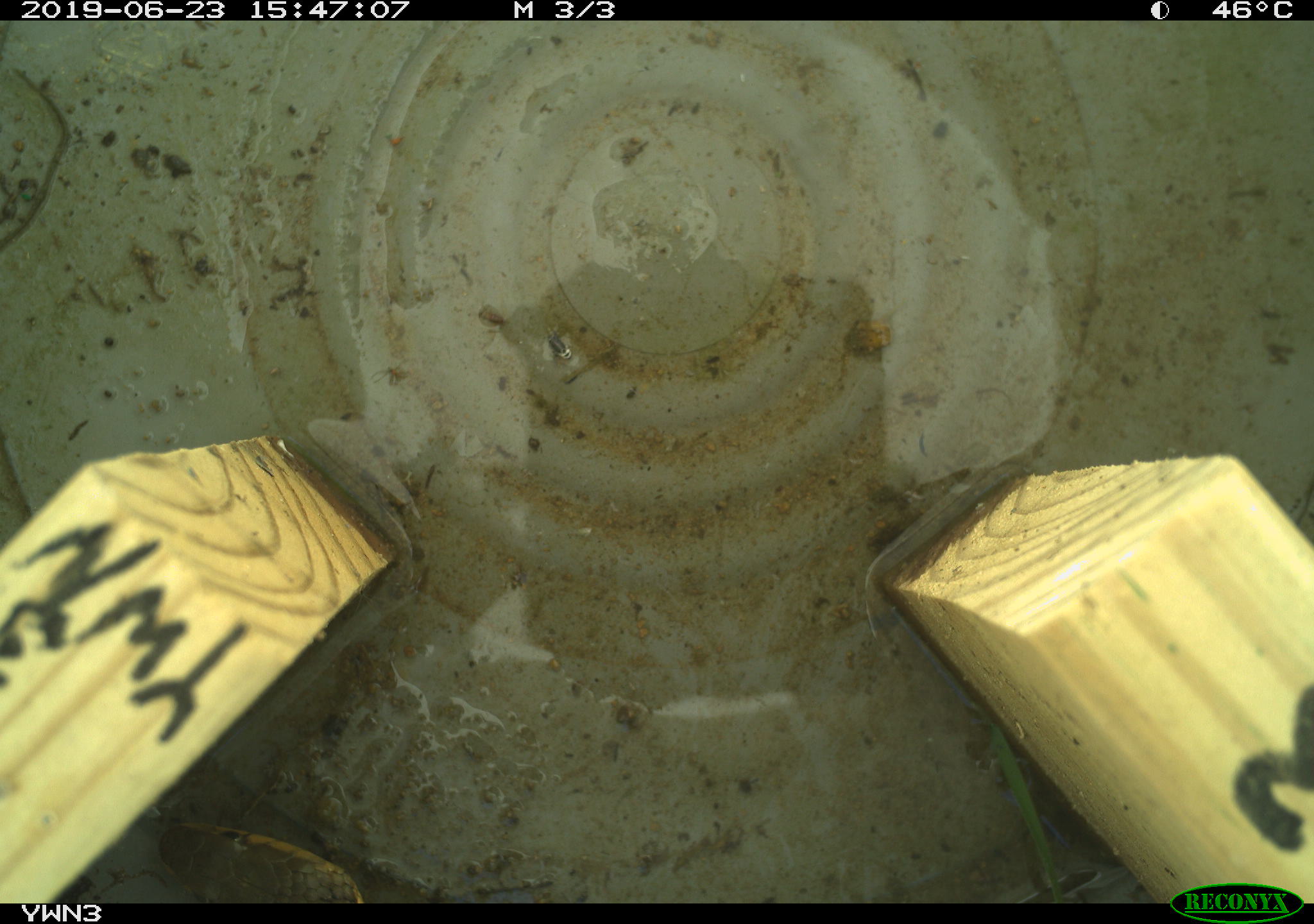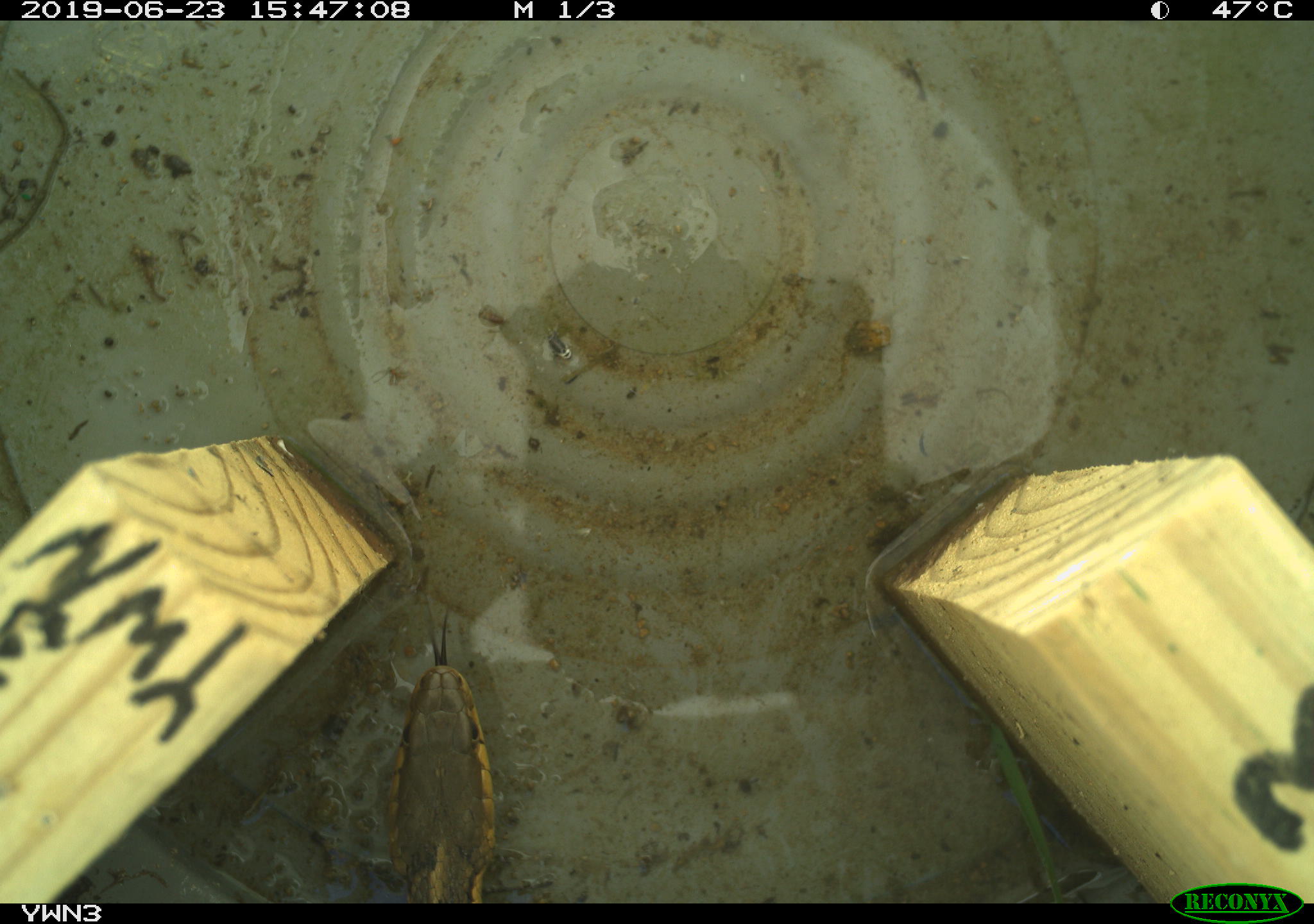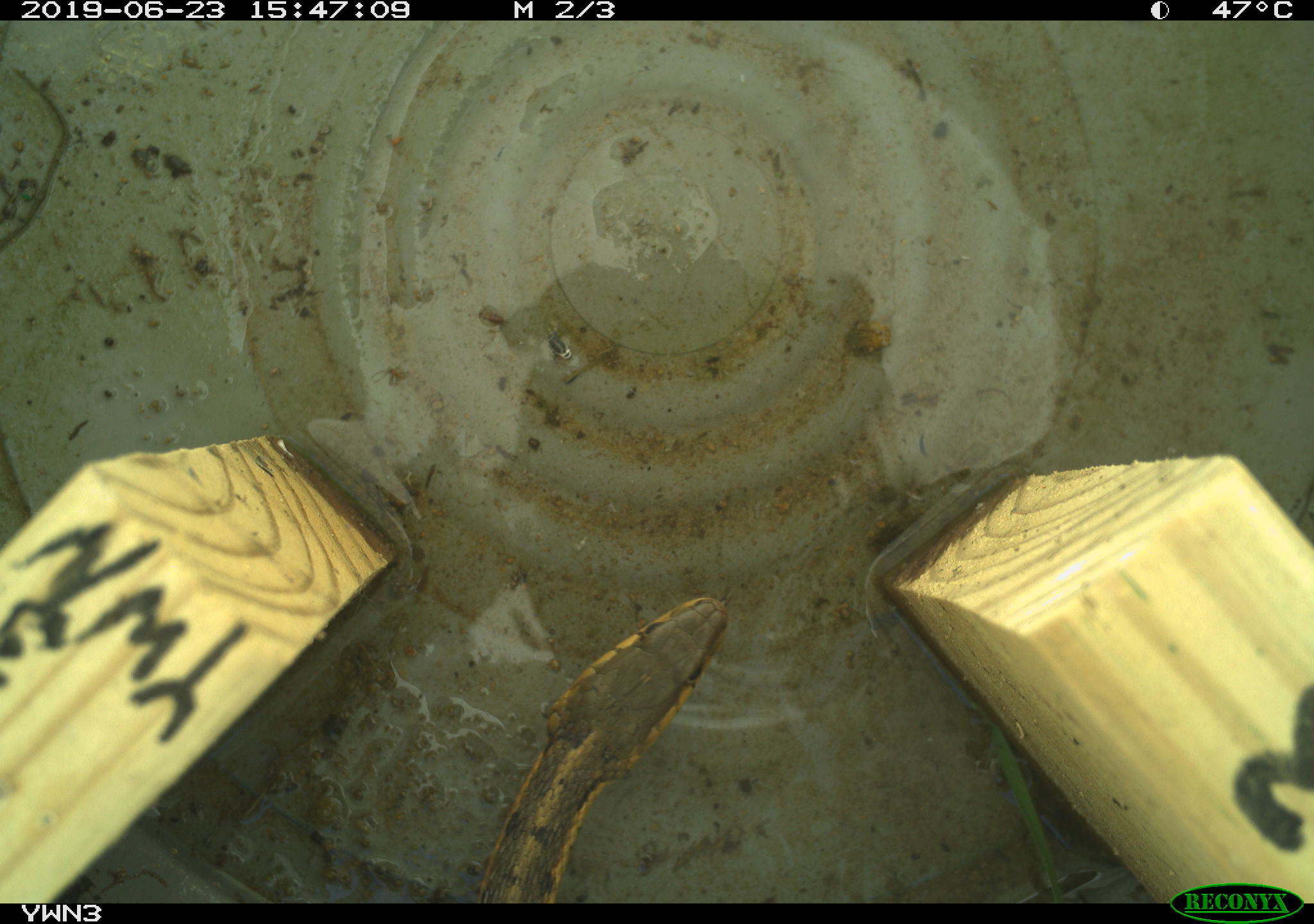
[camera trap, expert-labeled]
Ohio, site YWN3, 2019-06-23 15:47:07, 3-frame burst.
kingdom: Animalia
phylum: Chordata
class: Reptilia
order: Squamata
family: Colubridae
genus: Thamnophis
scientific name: Thamnophis sirtalis sirtalis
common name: eastern gartersnake